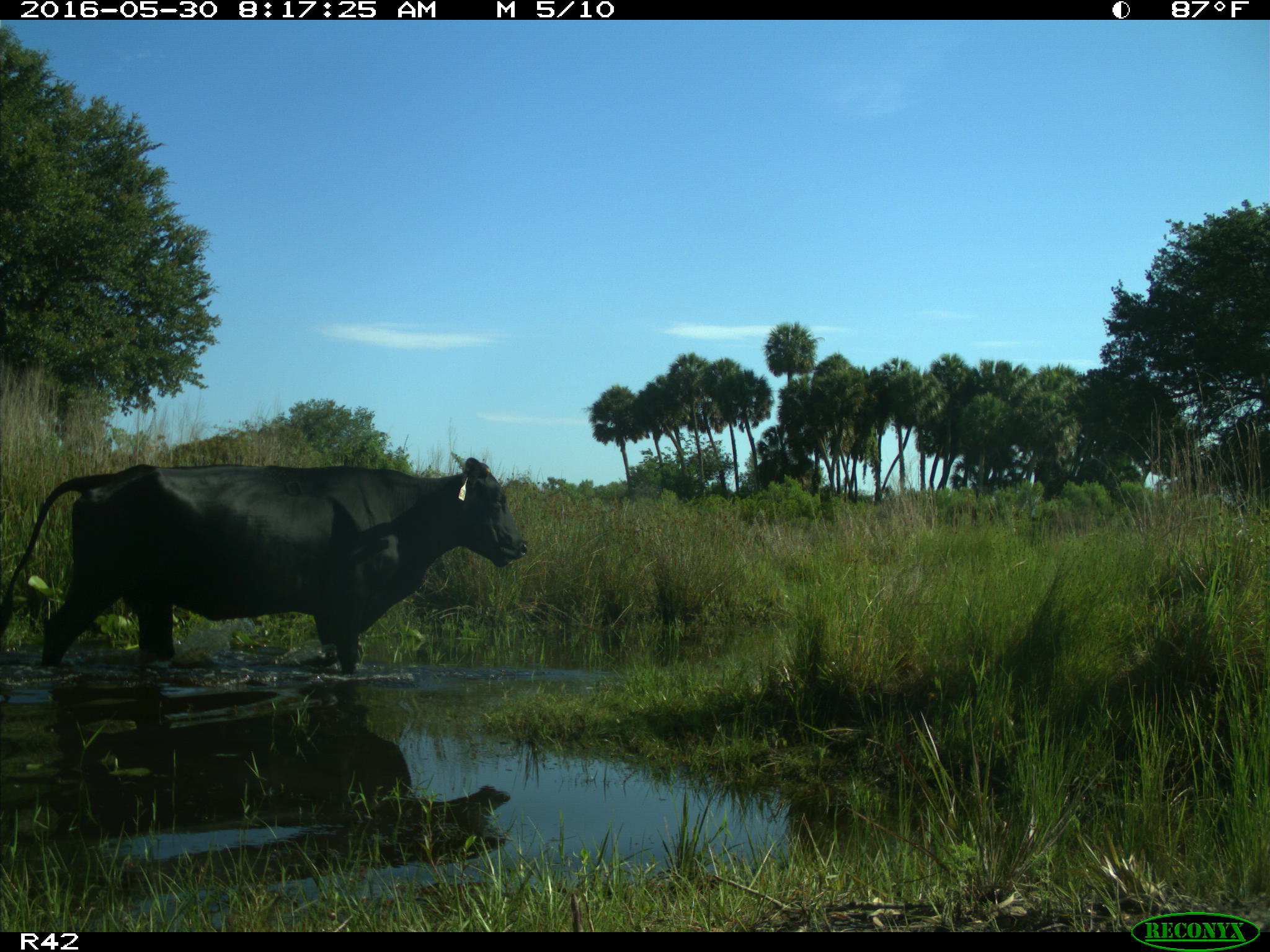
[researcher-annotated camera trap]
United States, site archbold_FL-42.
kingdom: Animalia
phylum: Chordata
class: Mammalia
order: Artiodactyla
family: Bovidae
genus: Bos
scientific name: Bos taurus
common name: domestic cow